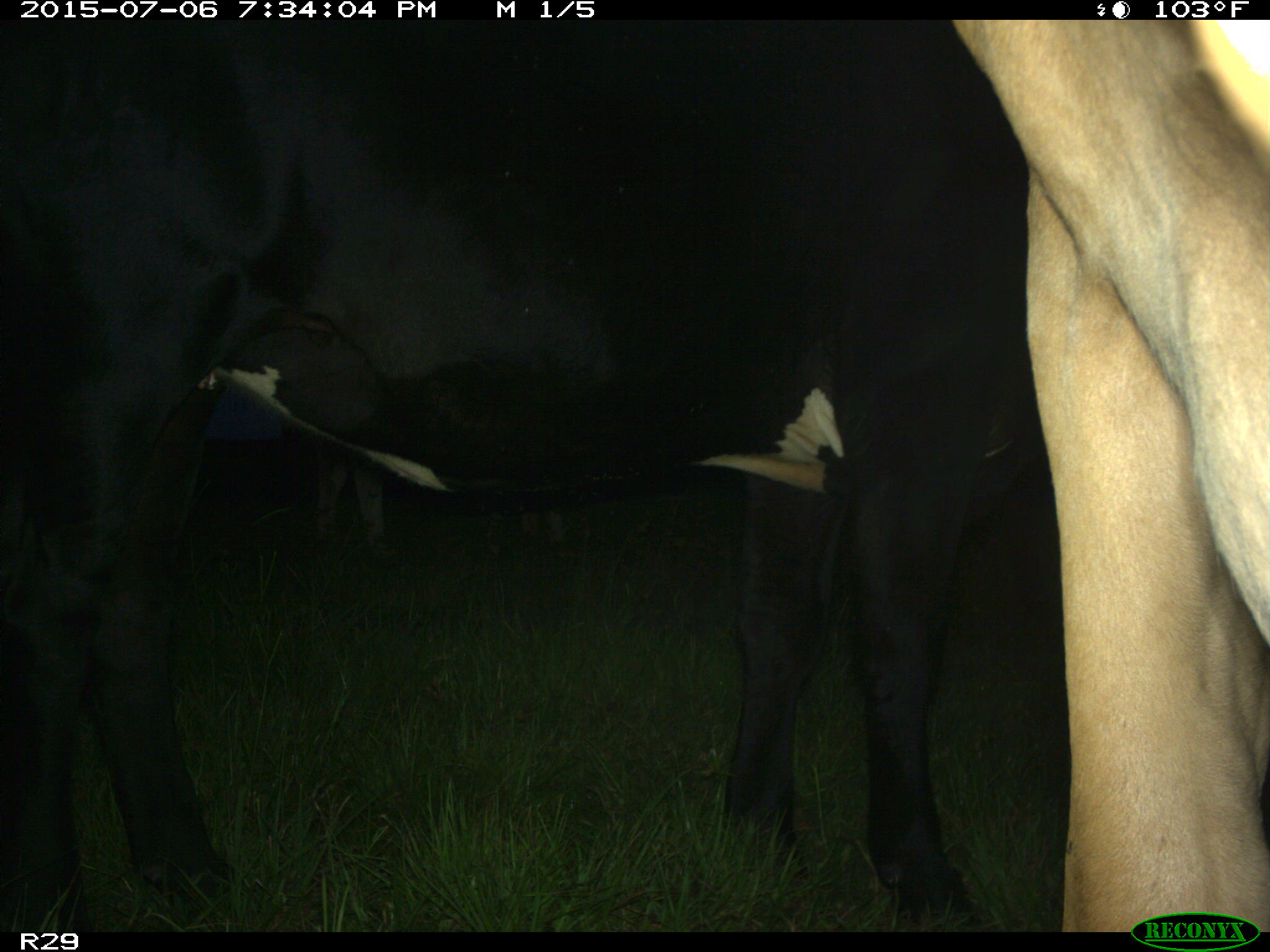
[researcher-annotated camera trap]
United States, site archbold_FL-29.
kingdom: Animalia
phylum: Chordata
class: Mammalia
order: Artiodactyla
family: Bovidae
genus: Bos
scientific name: Bos taurus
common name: domestic cow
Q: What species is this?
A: Bos taurus (domestic cow).